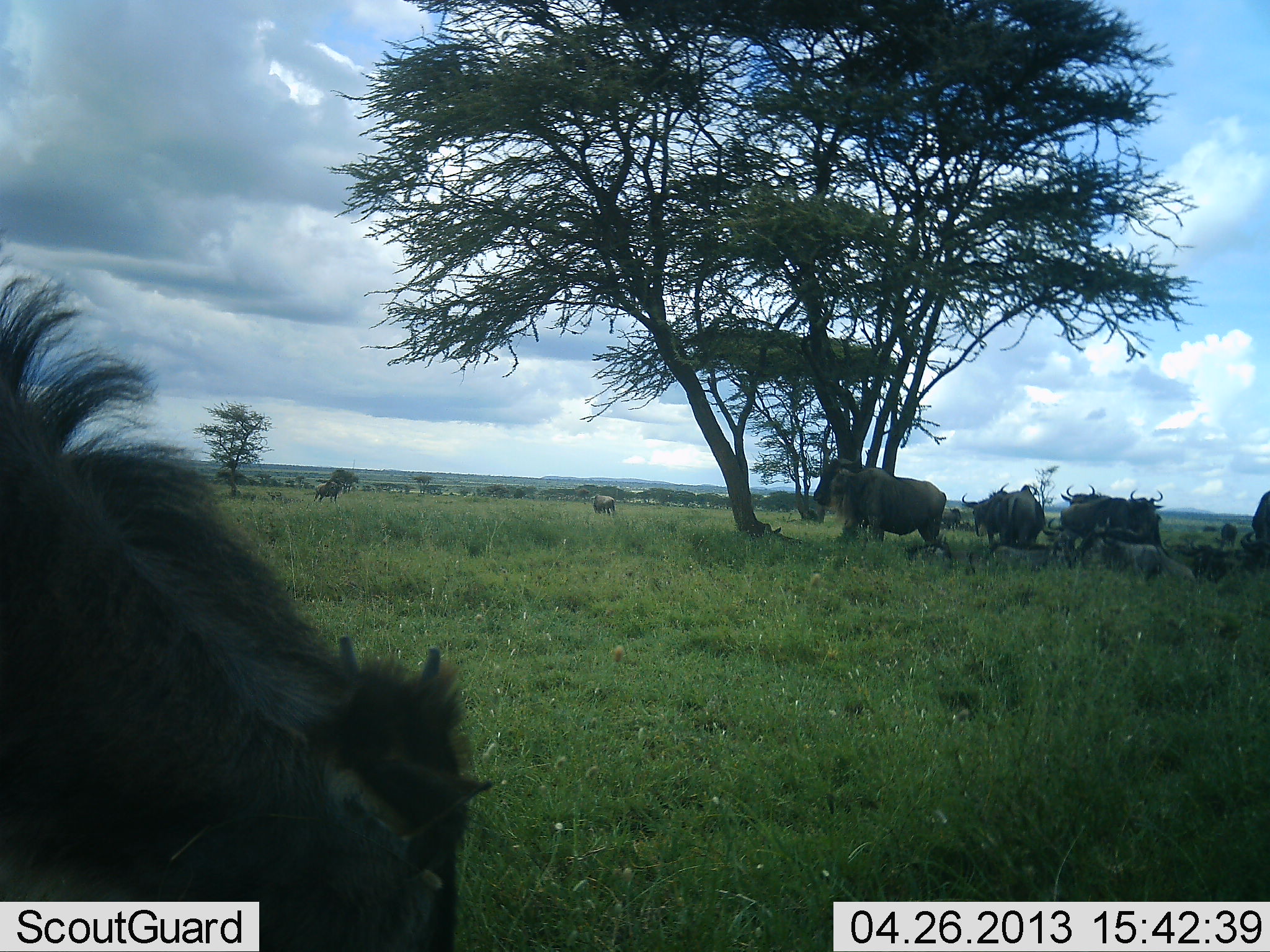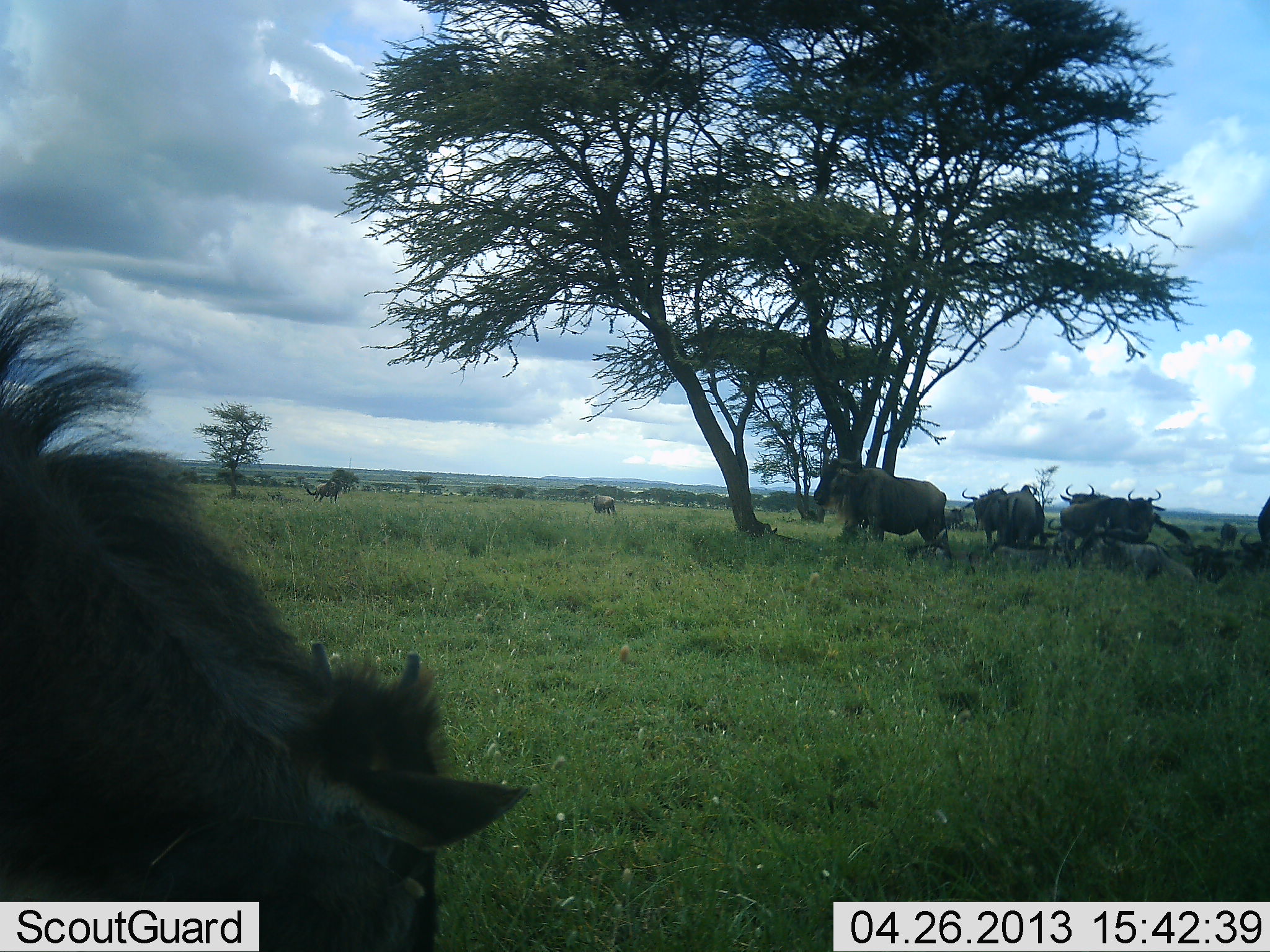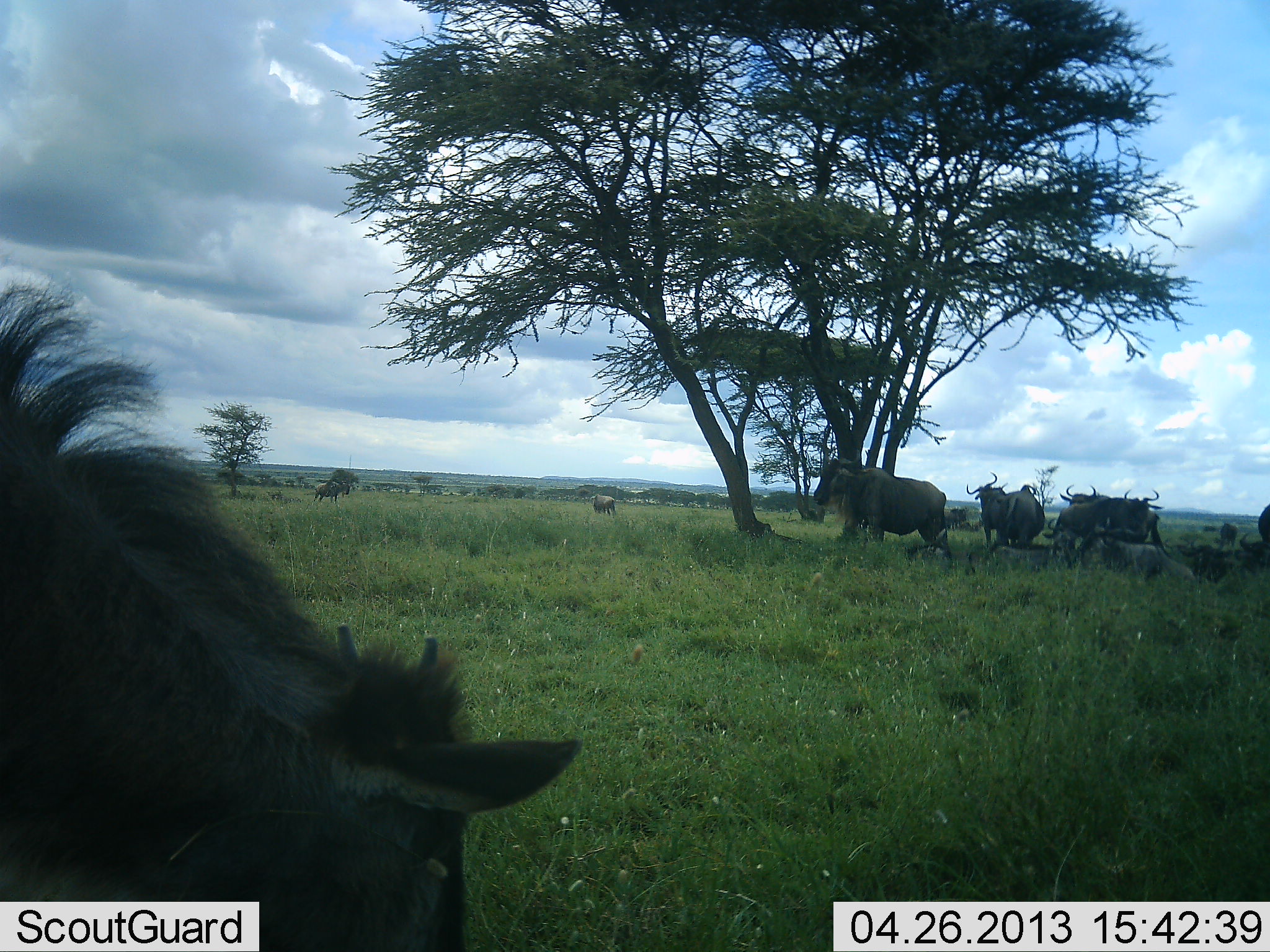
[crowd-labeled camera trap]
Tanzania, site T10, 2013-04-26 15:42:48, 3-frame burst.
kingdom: Animalia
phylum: Chordata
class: Mammalia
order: Artiodactyla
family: Bovidae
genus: Connochaetes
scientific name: Connochaetes taurinus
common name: blue wildebeest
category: wildebeest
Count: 9.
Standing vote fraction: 77%.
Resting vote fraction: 27%.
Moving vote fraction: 18%.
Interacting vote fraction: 5%.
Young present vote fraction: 9%.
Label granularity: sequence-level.